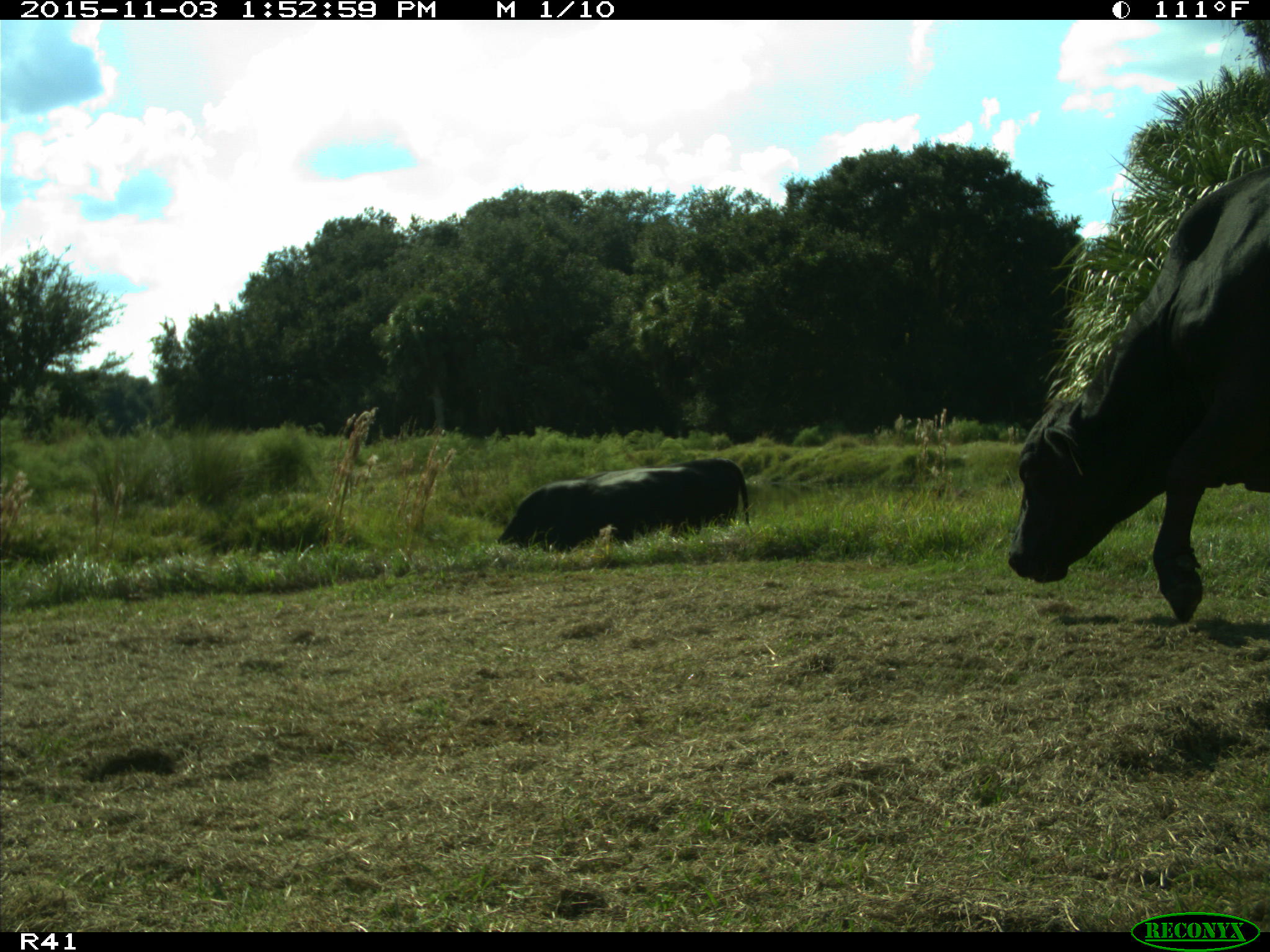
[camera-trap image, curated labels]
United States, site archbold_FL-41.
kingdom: Animalia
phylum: Chordata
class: Mammalia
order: Artiodactyla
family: Bovidae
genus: Bos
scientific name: Bos taurus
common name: domestic cow